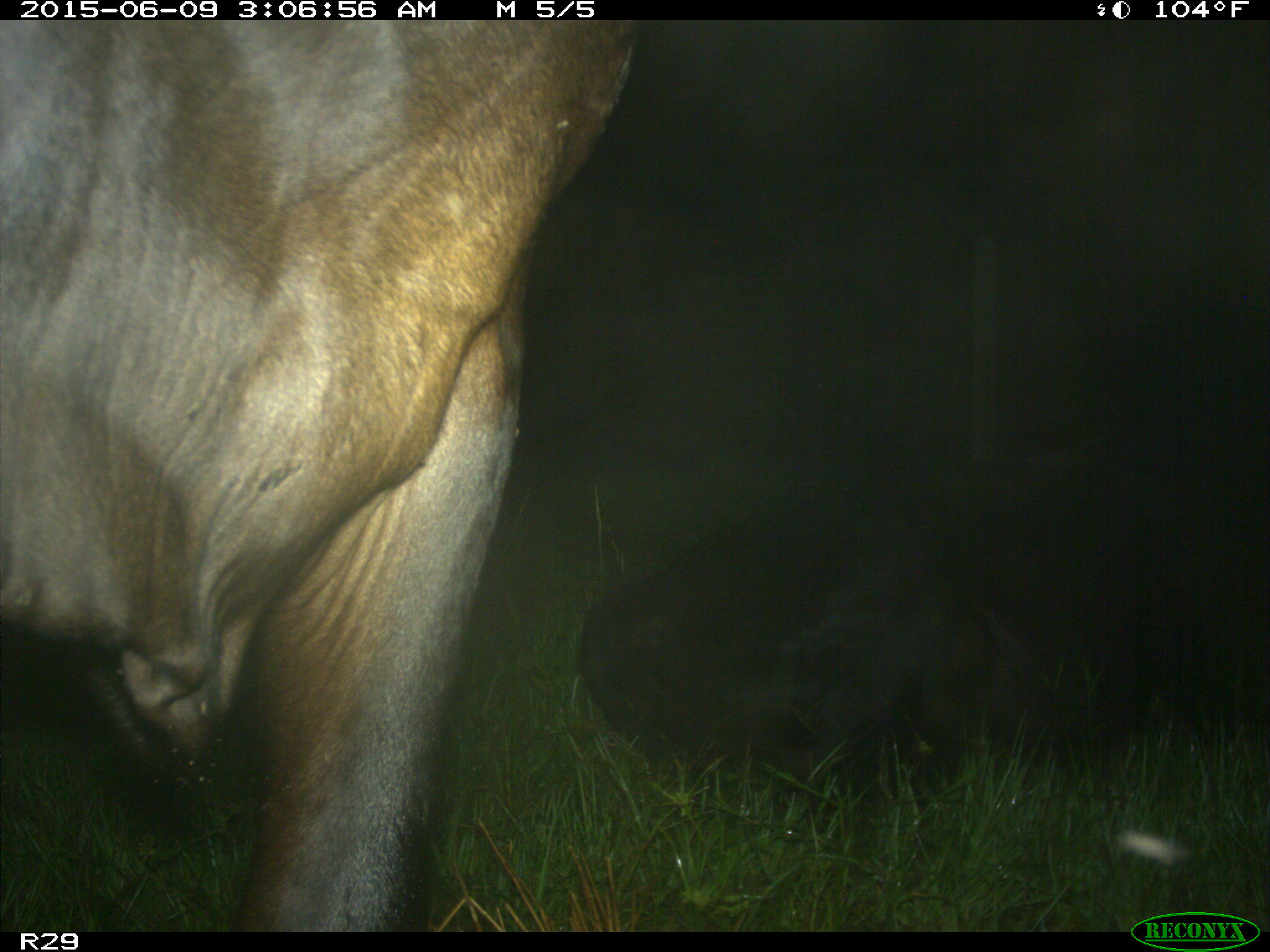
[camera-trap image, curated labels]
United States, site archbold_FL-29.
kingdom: Animalia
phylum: Chordata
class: Mammalia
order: Artiodactyla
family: Bovidae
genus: Bos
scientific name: Bos taurus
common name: domestic cow